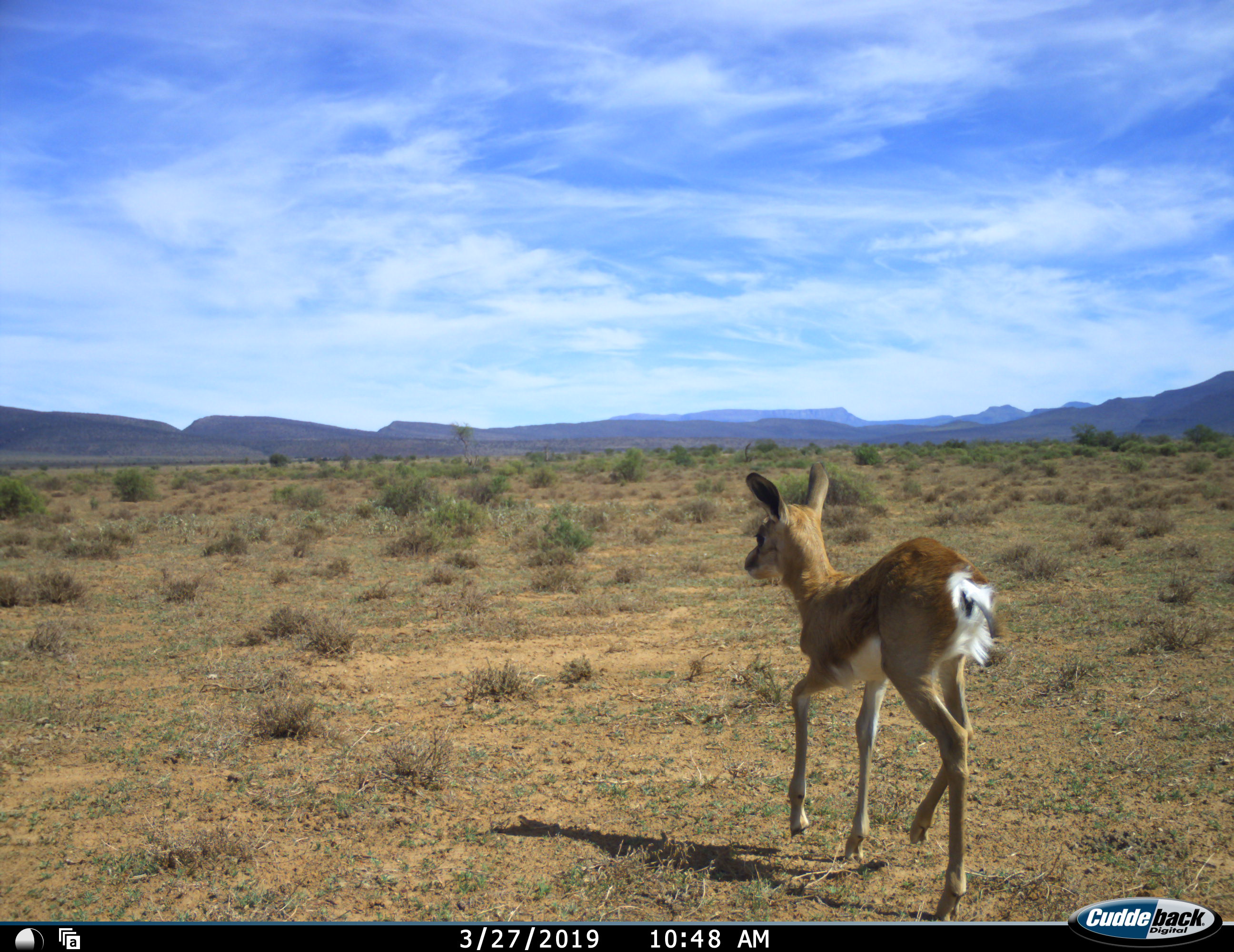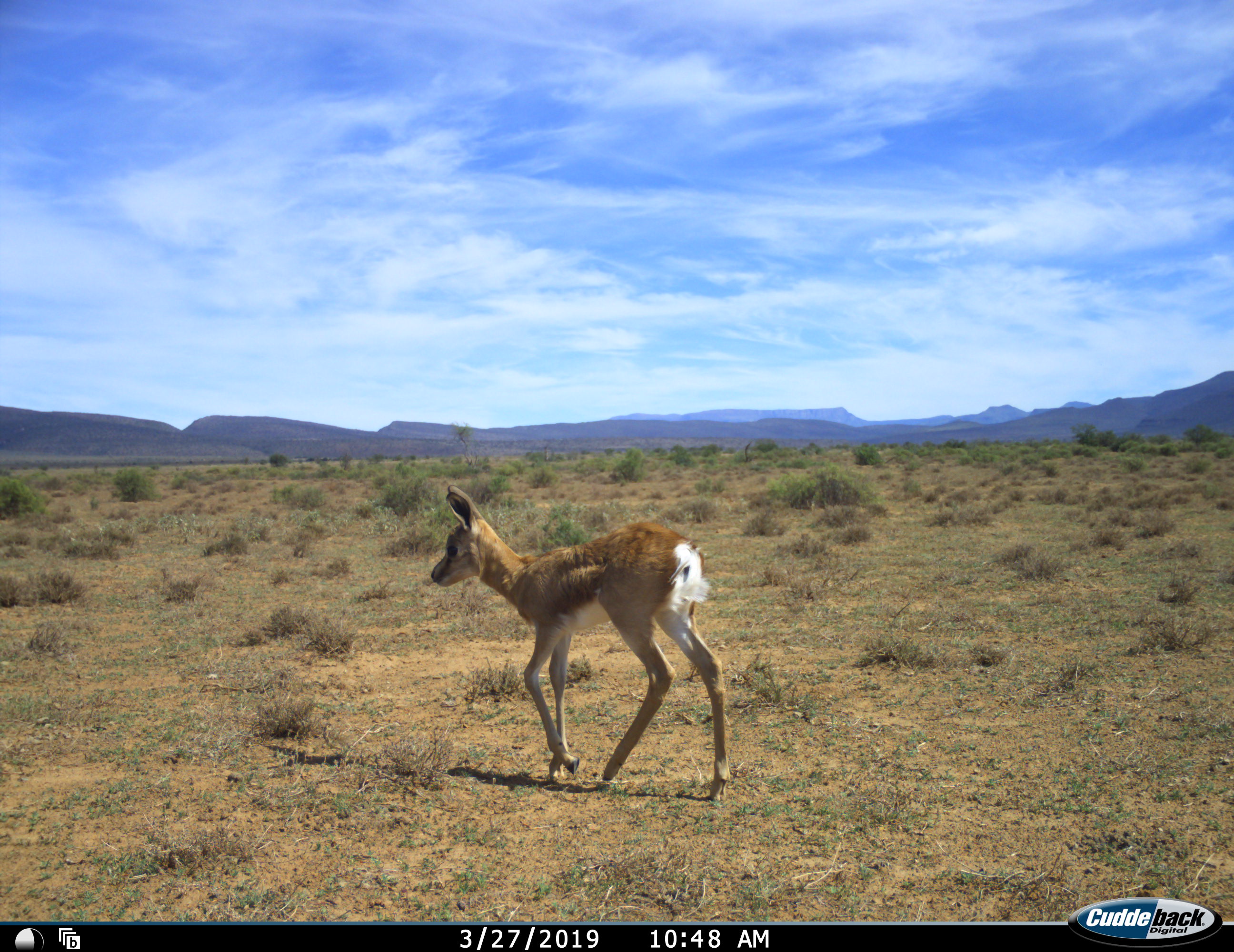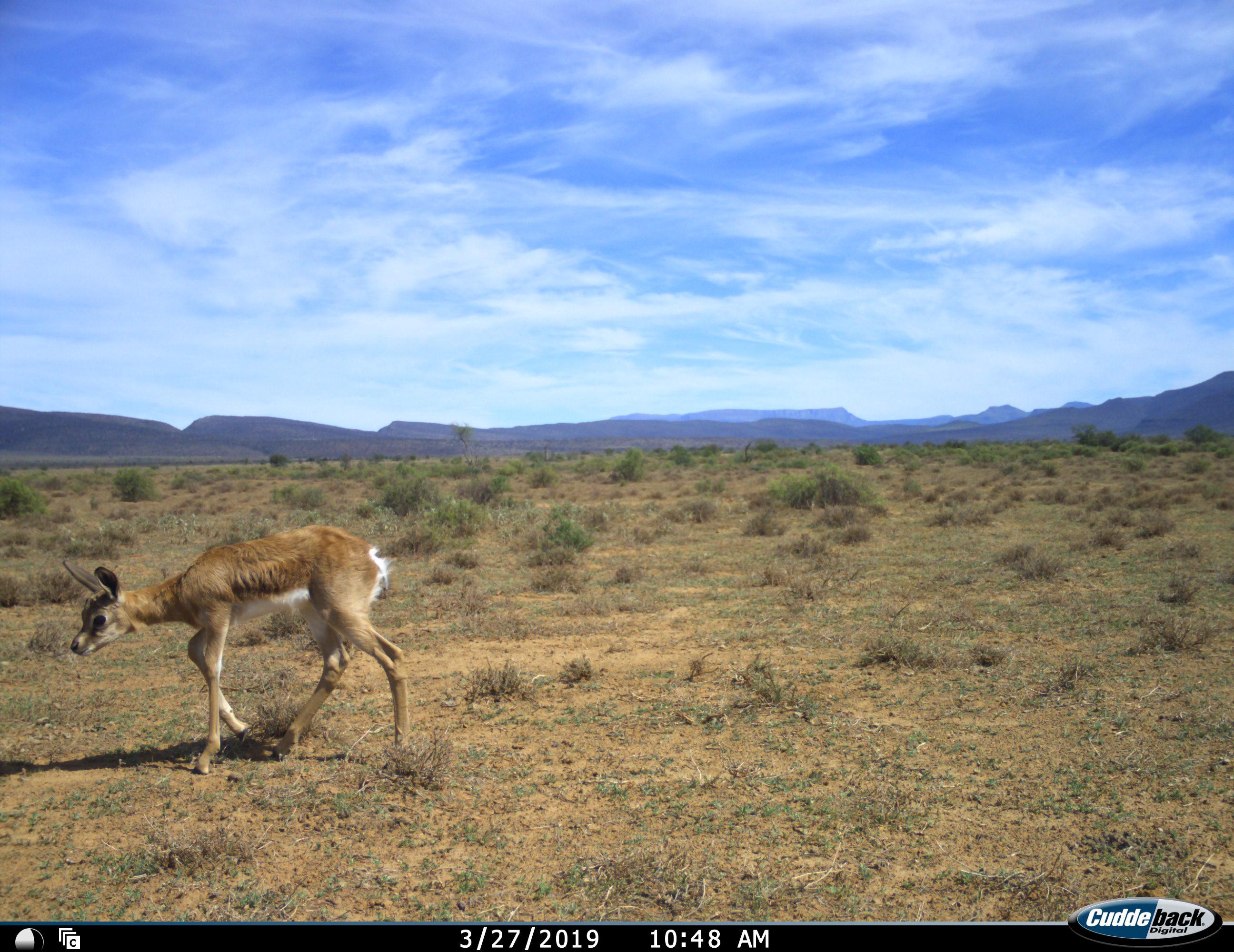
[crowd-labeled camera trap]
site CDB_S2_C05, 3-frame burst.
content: unidentified animal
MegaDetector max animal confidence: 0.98